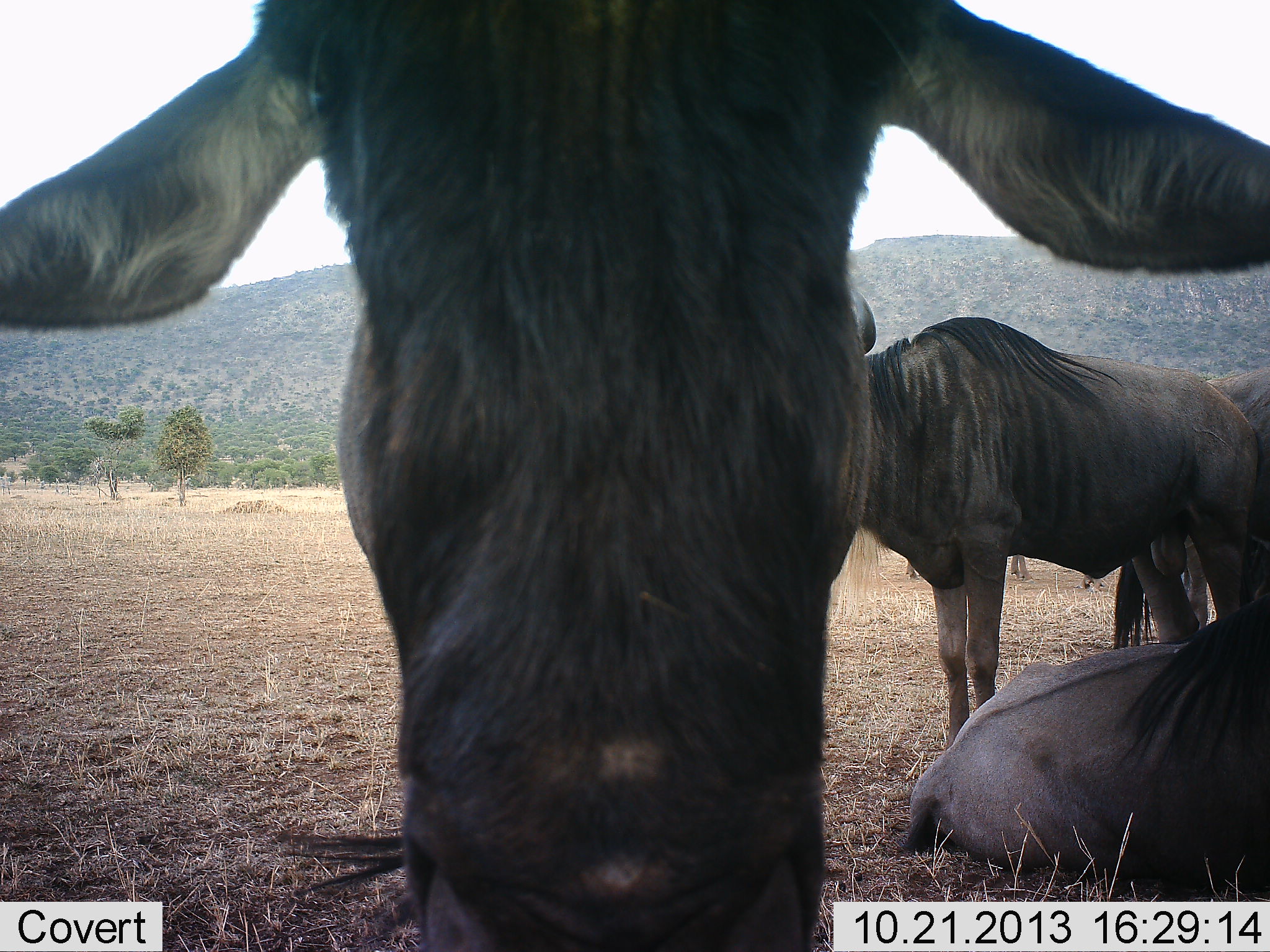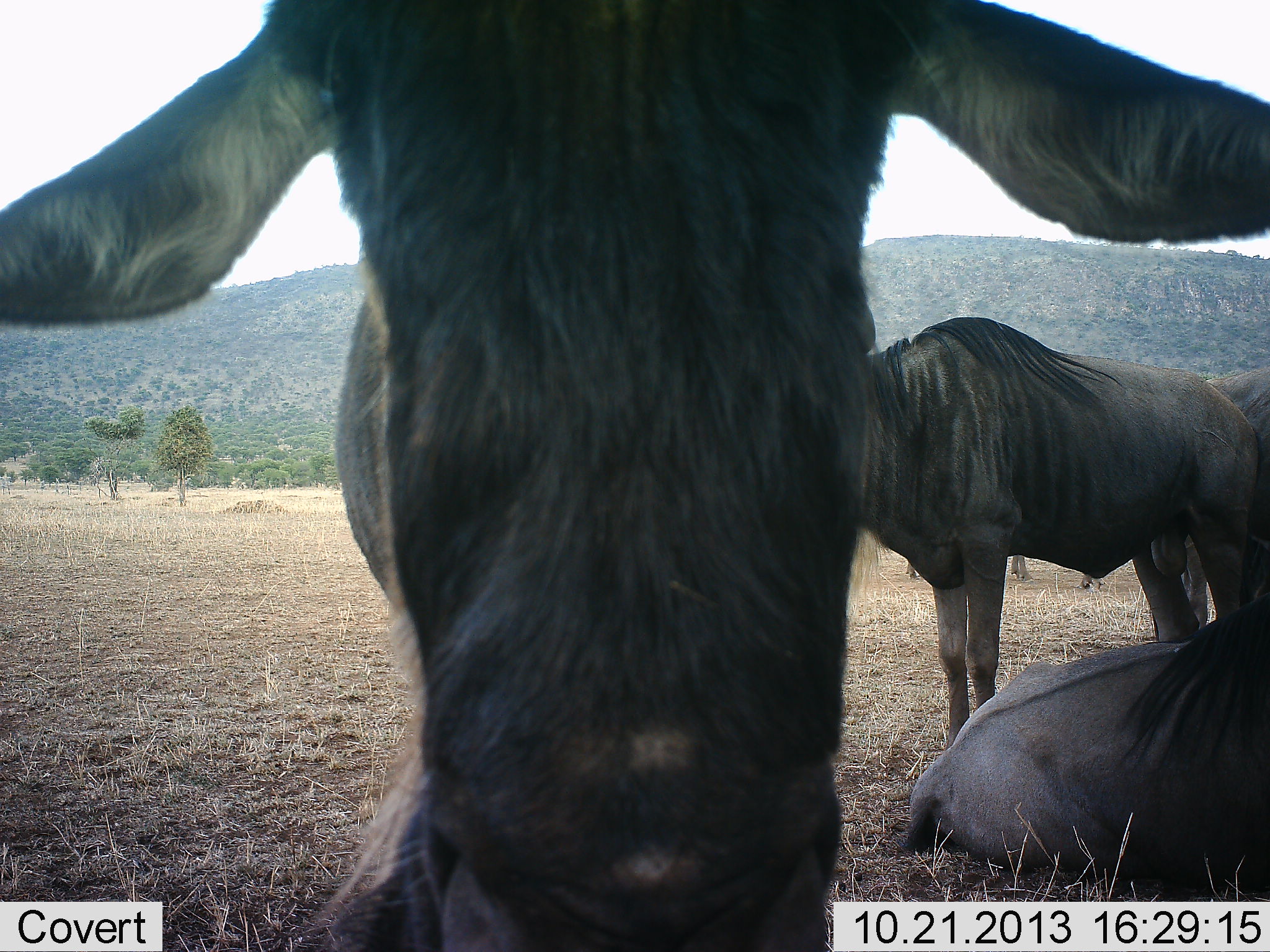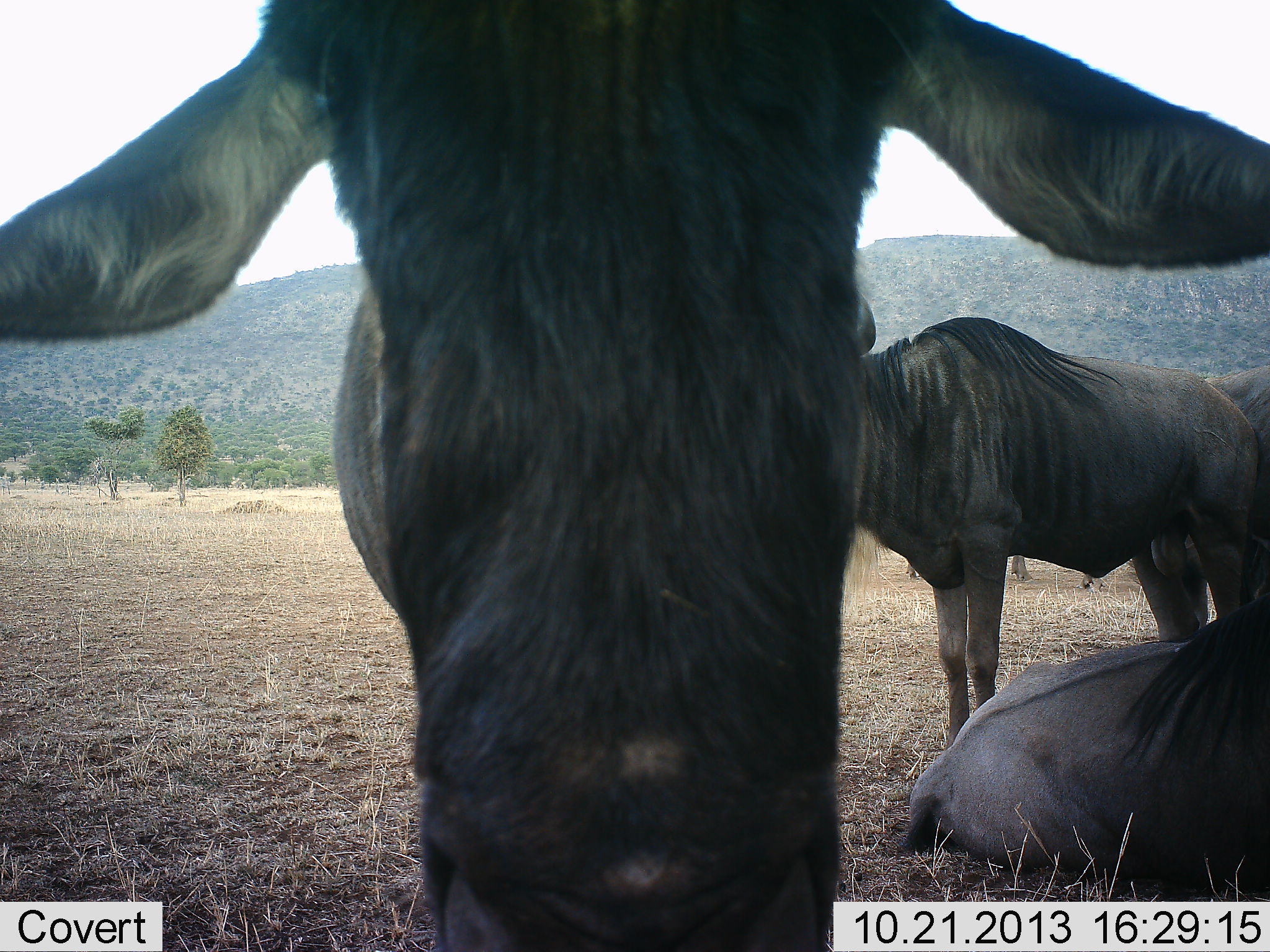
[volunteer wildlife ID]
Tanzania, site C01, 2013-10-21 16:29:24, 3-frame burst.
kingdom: Animalia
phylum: Chordata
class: Mammalia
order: Artiodactyla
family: Bovidae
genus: Connochaetes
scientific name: Connochaetes taurinus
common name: blue wildebeest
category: wildebeest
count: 3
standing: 100%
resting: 100%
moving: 0%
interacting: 10%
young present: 0%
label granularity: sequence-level